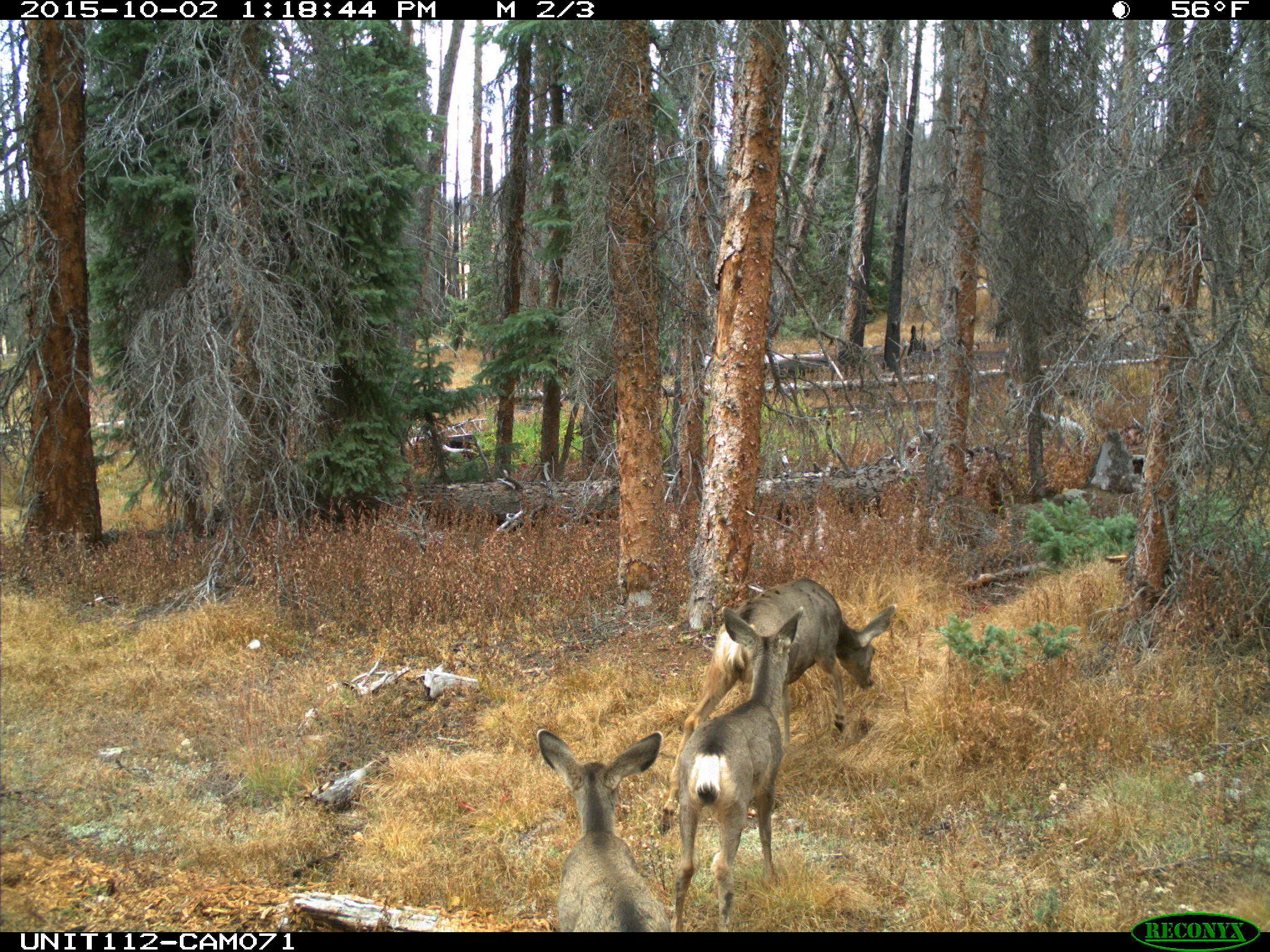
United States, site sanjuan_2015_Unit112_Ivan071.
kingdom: Animalia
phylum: Chordata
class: Mammalia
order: Artiodactyla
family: Cervidae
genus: Odocoileus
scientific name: Odocoileus hemionus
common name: mule deer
Odocoileus hemionus (mule deer).